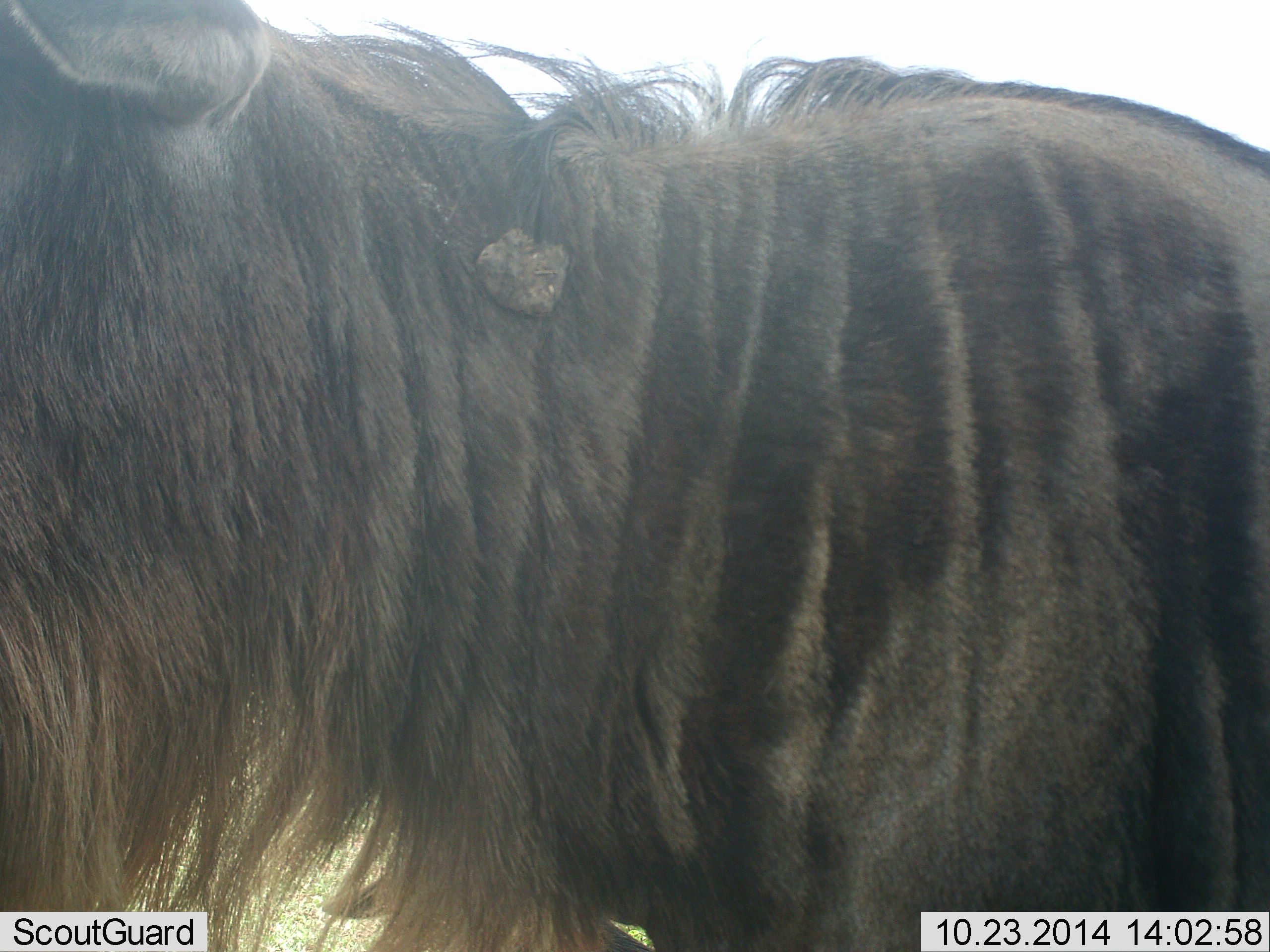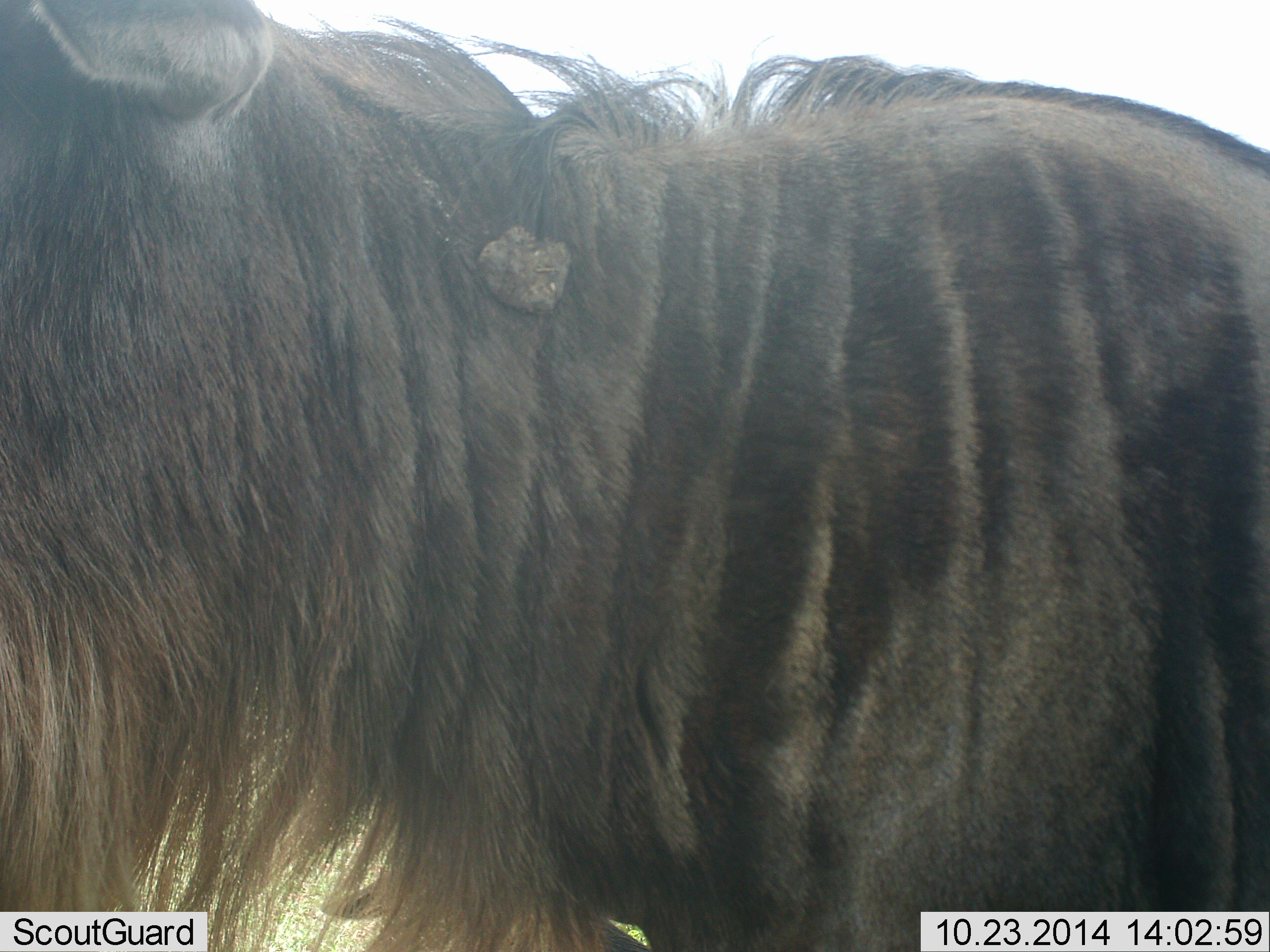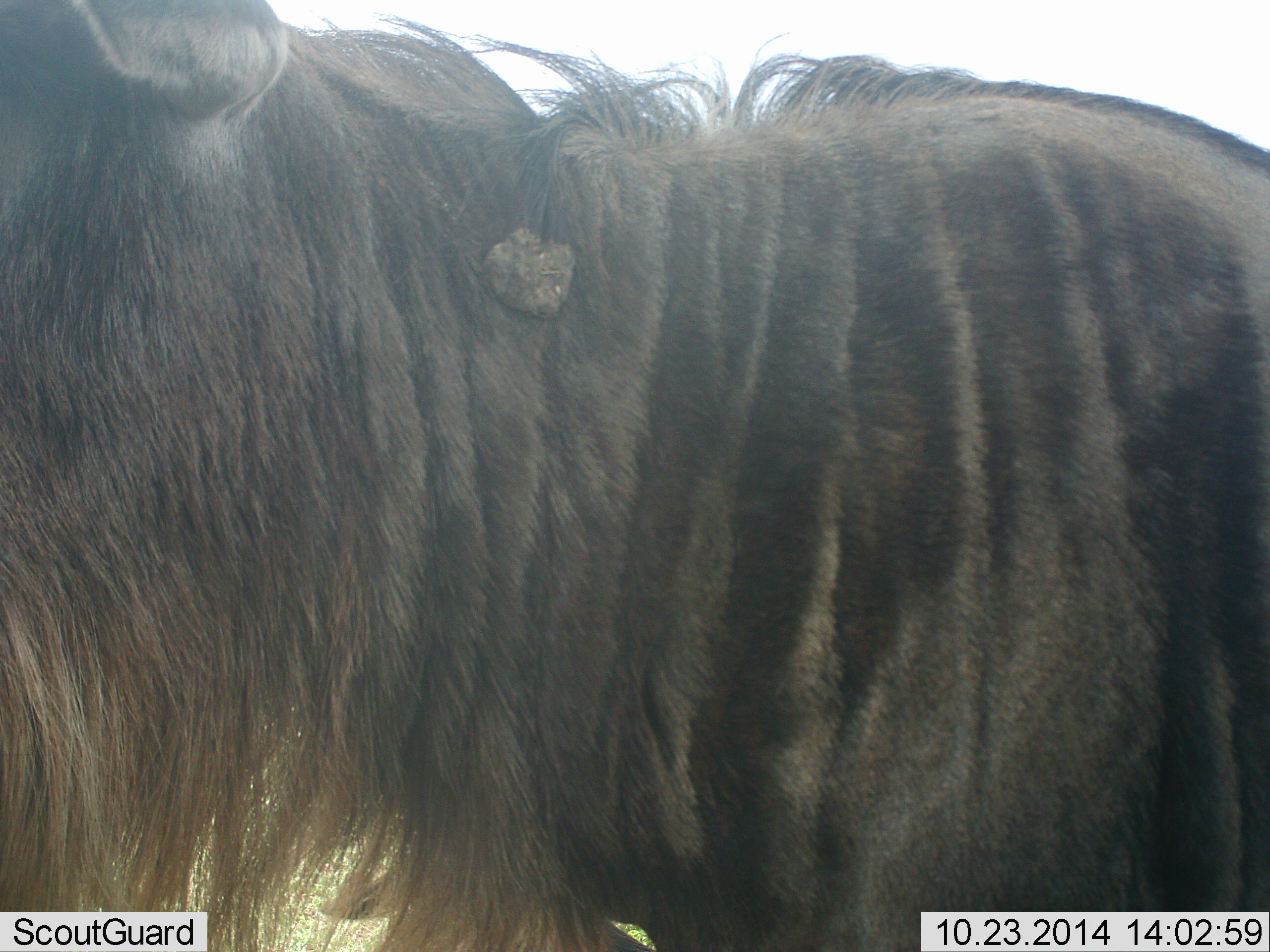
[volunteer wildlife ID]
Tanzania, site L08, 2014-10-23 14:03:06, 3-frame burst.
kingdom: Animalia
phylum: Chordata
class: Mammalia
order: Artiodactyla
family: Bovidae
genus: Connochaetes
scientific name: Connochaetes taurinus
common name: blue wildebeest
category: wildebeest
Wildebeest (blue wildebeest) (Connochaetes taurinus), count 1. Behavior (volunteer vote fractions): standing 90%, resting 0%, moving 10%, interacting 0%. Young present (vote fraction): 0%. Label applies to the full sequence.